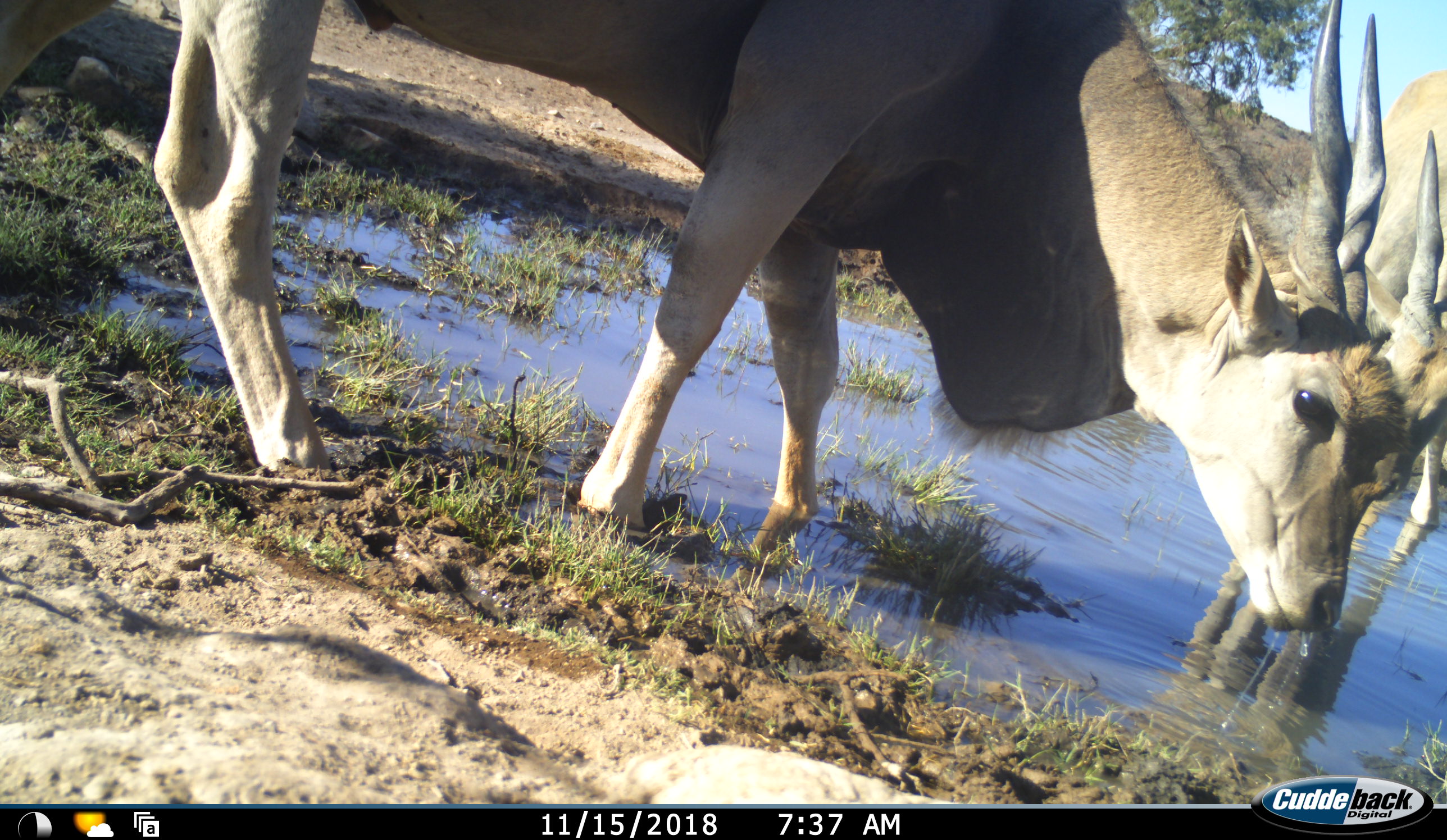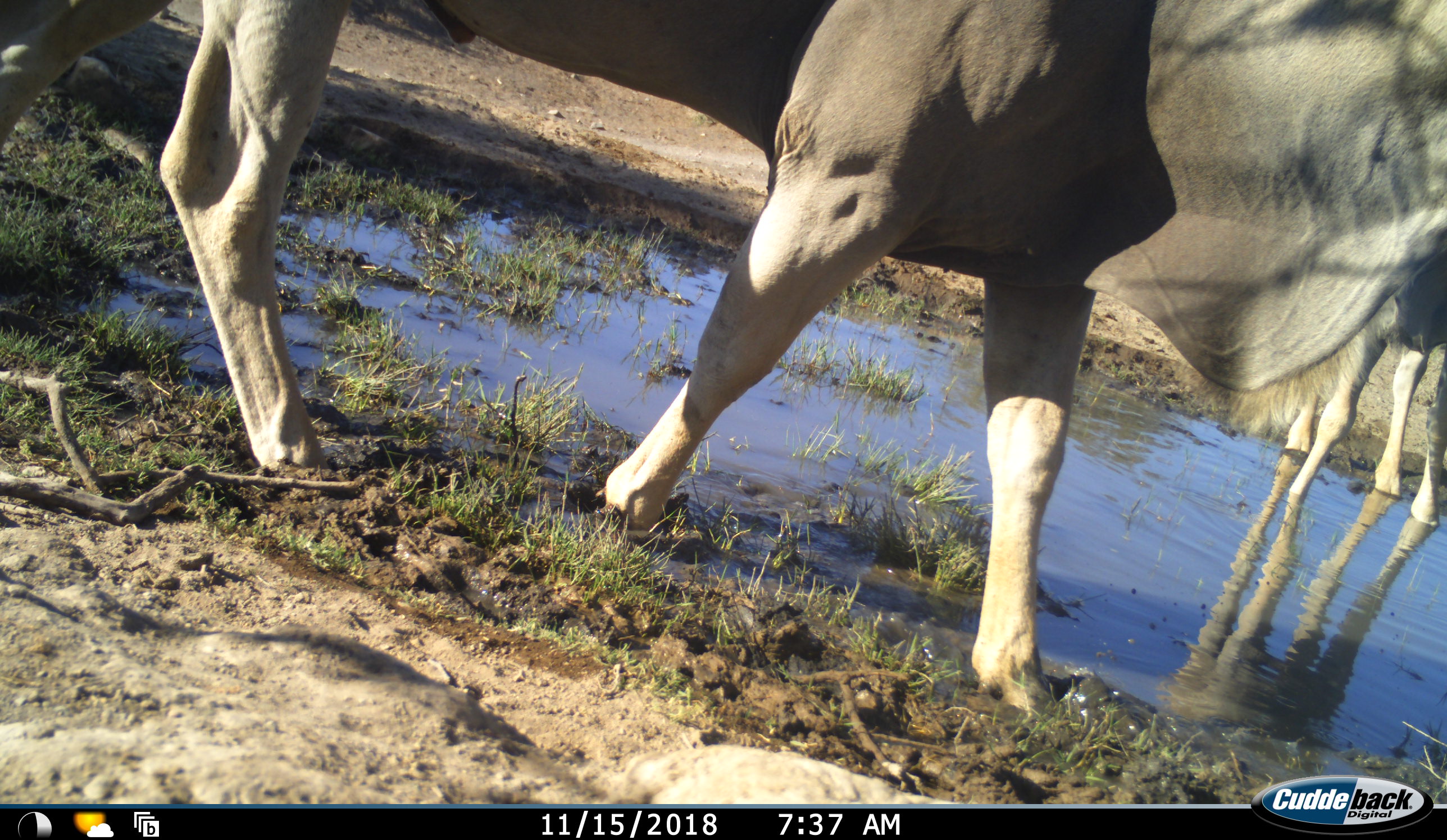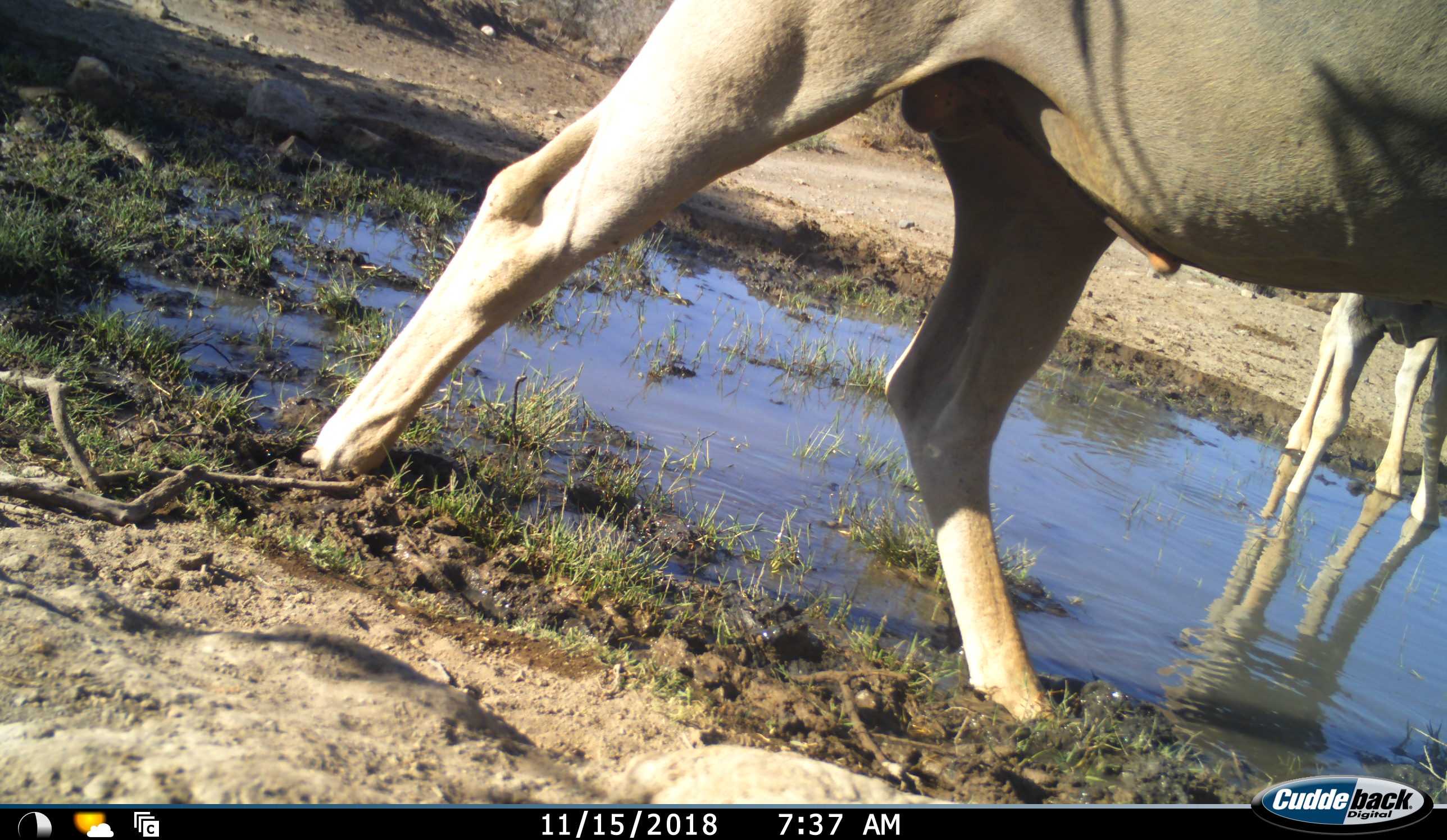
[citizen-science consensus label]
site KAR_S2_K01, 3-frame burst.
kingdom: Animalia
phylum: Chordata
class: Mammalia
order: Artiodactyla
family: Bovidae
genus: Tragelaphus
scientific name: Tragelaphus oryx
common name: eland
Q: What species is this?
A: Eland (Tragelaphus oryx).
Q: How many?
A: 2.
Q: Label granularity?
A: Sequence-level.